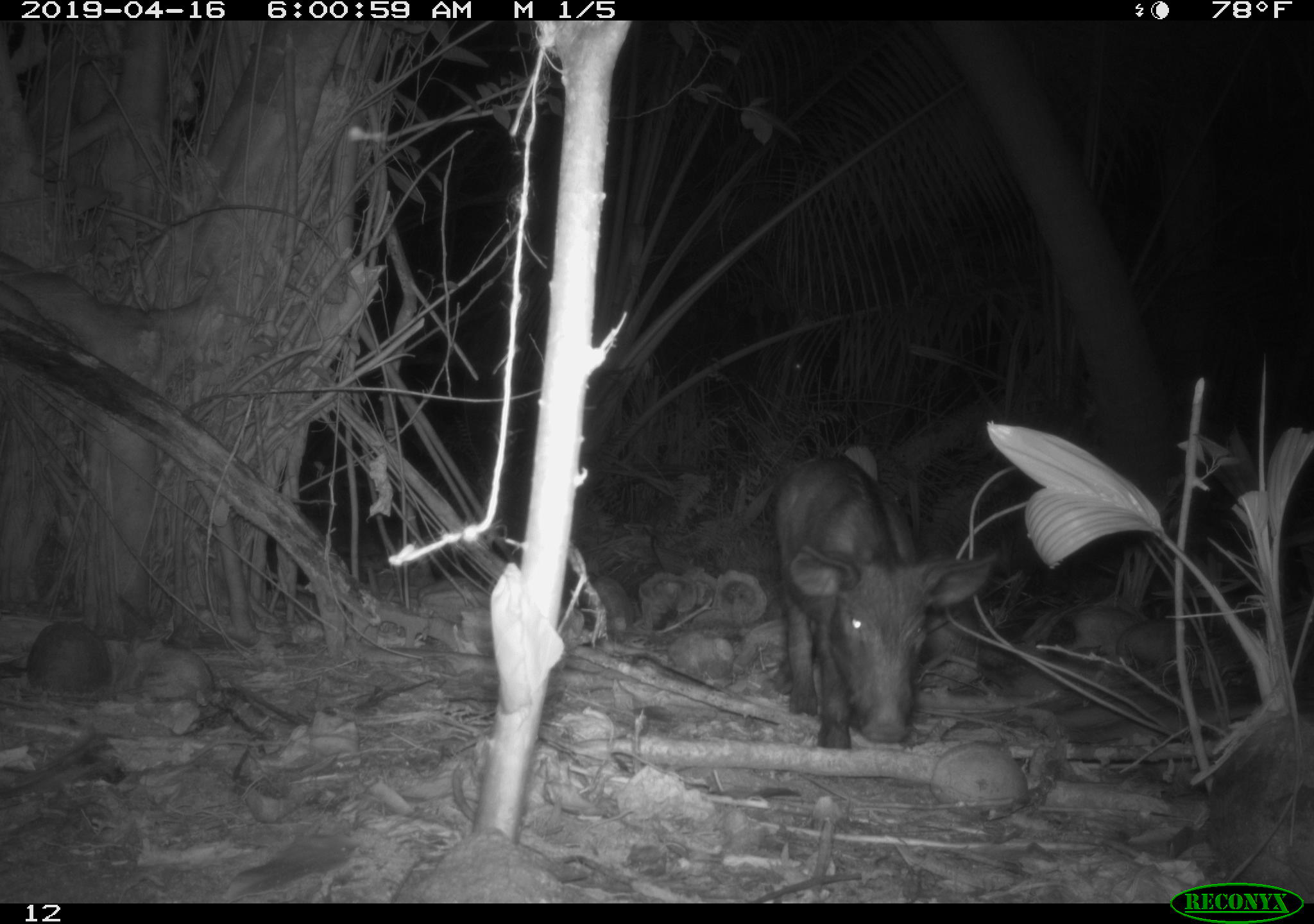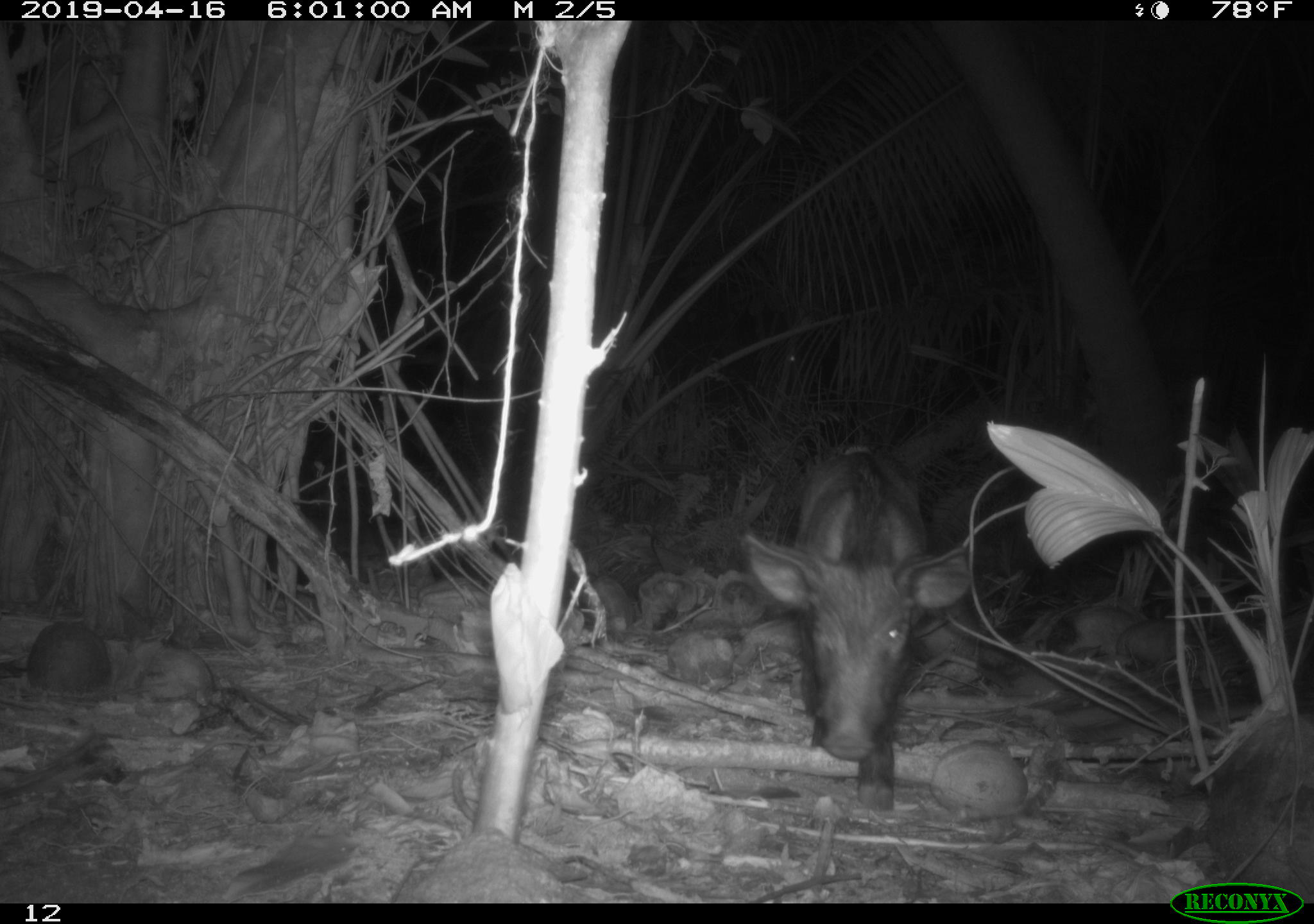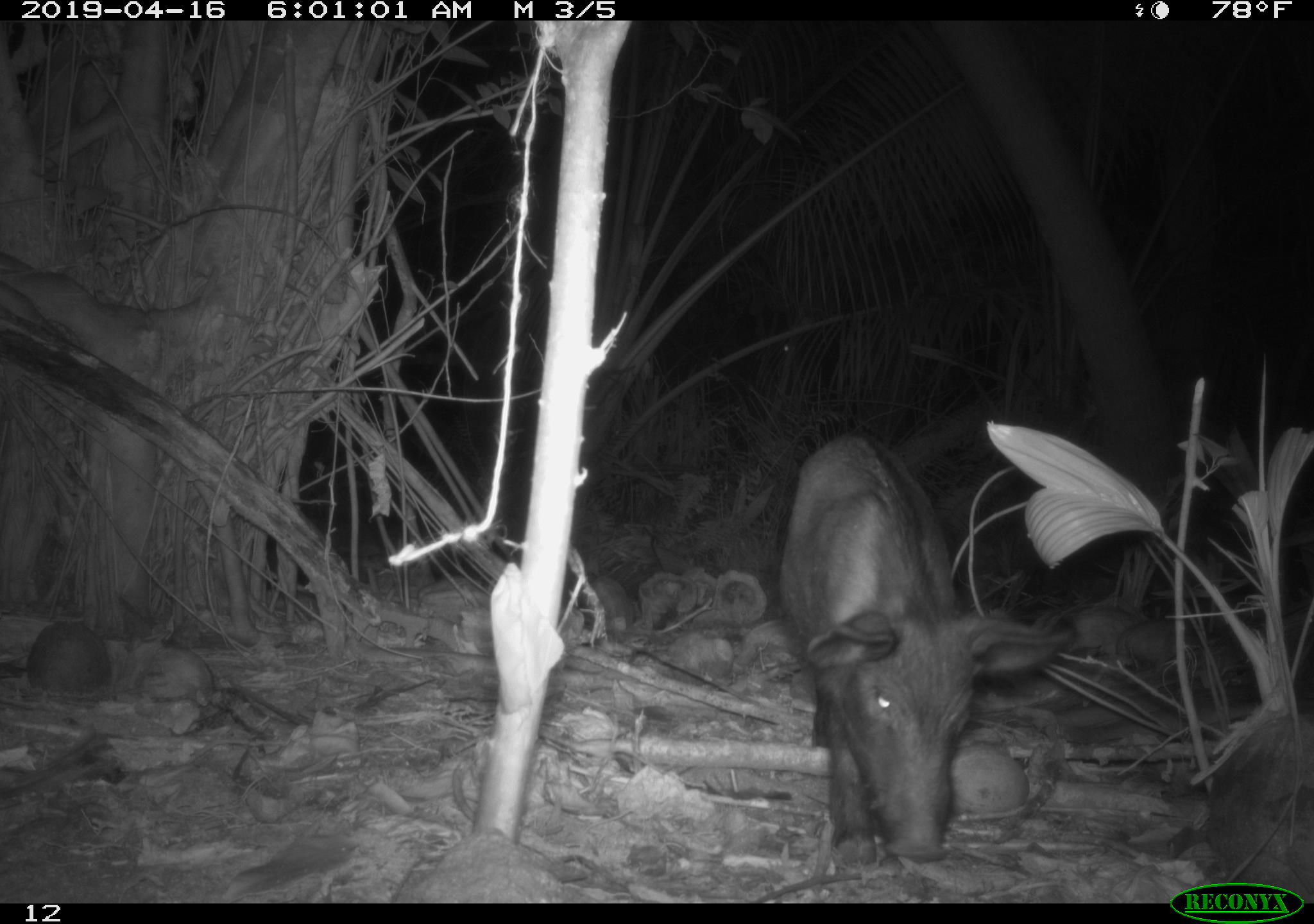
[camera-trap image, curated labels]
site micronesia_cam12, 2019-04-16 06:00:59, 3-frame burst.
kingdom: Animalia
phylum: Chordata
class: Mammalia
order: Artiodactyla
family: Suidae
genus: Sus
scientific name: Sus scrofa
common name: pig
Pig (Sus scrofa).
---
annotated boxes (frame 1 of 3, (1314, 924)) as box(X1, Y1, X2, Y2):
pig: box(763, 450, 993, 750)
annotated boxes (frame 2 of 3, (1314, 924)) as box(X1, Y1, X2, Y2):
pig: box(745, 438, 988, 821)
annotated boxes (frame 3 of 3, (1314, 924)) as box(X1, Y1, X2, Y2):
pig: box(776, 422, 1077, 876)